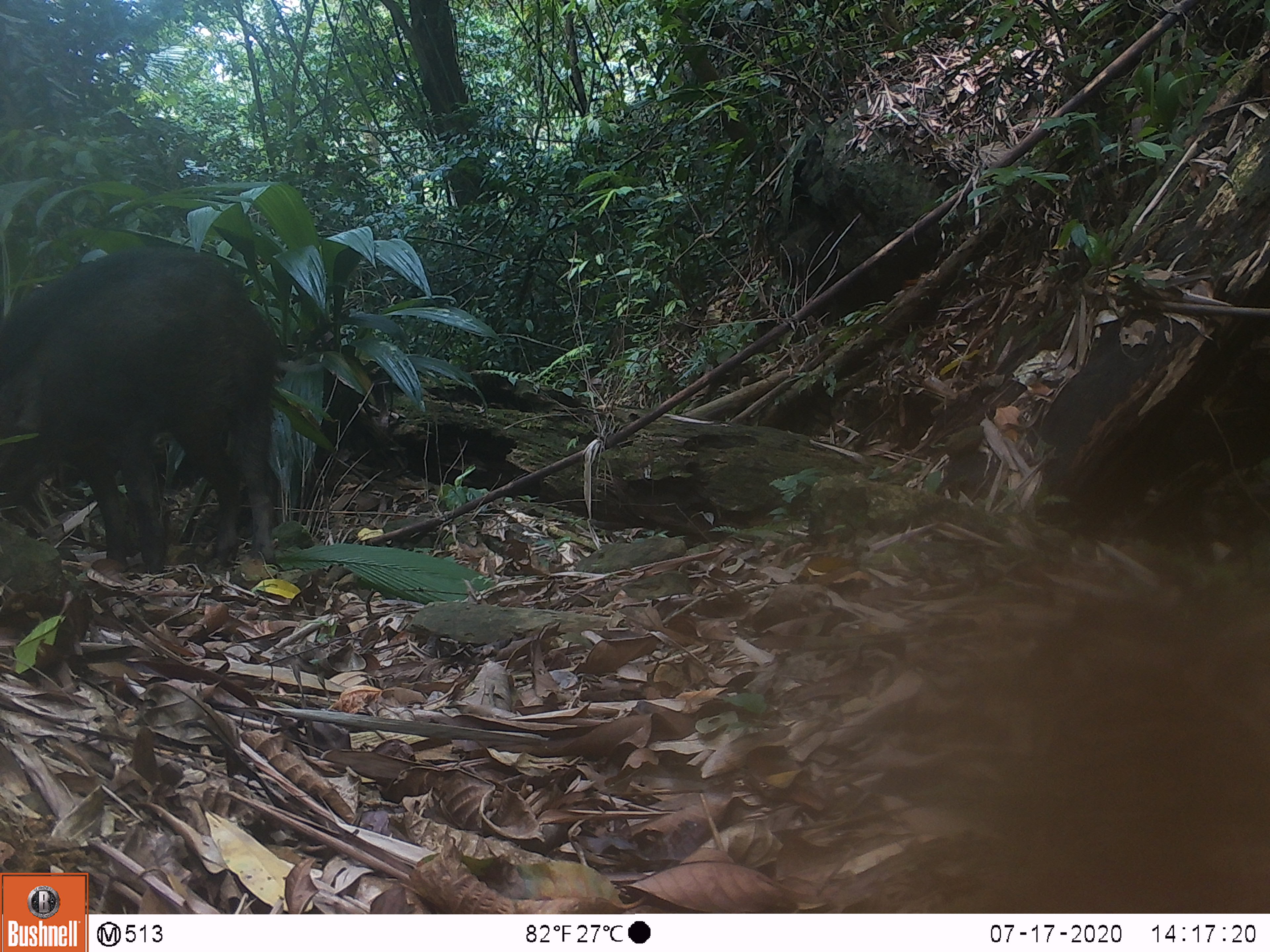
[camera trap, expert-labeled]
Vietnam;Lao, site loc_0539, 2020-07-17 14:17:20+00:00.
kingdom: Animalia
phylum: Chordata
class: Mammalia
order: Artiodactyla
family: Suidae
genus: Sus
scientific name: Sus scrofa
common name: eurasian wild pig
Eurasian wild pig (Sus scrofa). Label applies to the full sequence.